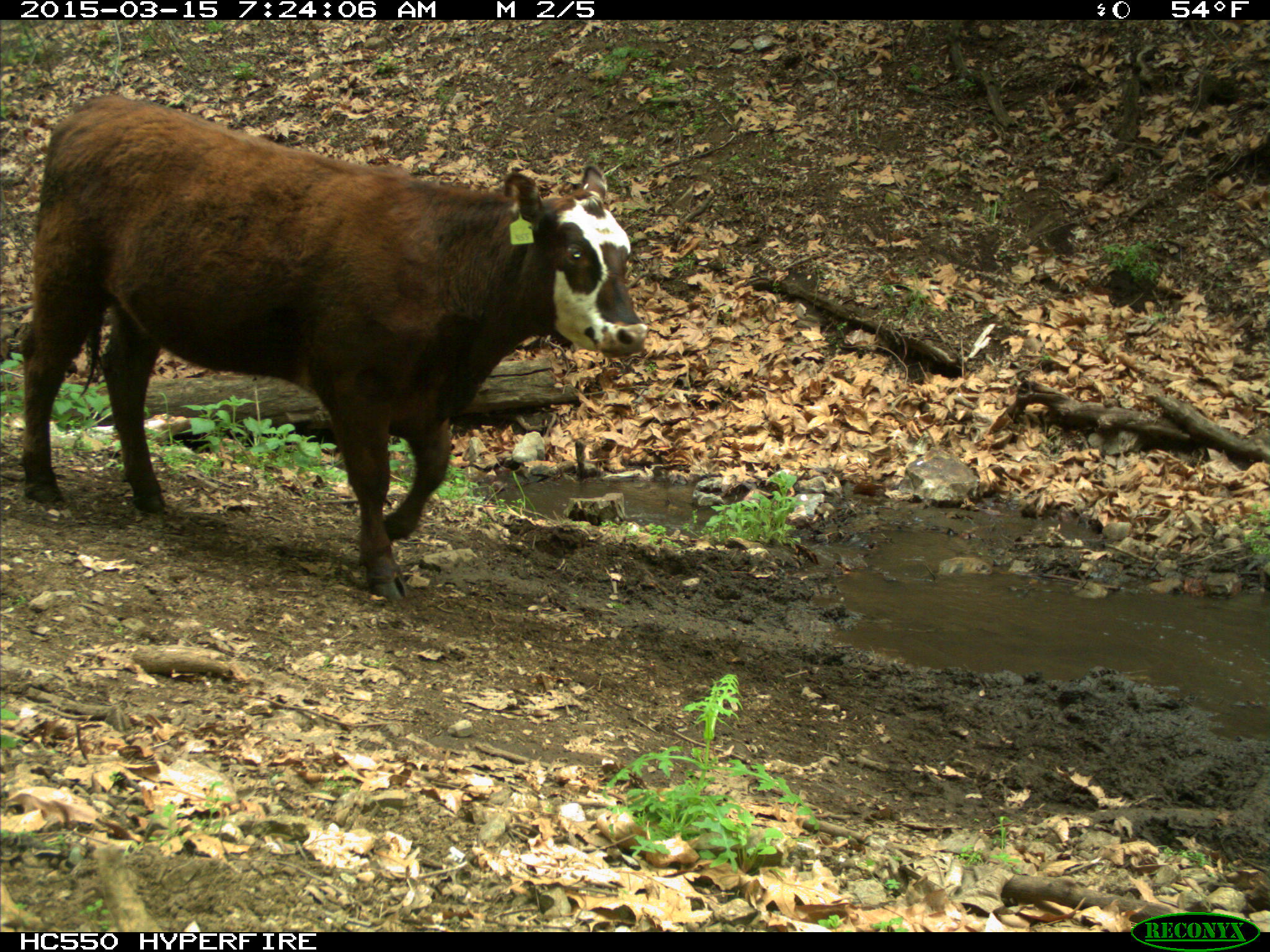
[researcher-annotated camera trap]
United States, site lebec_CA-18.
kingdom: Animalia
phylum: Chordata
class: Mammalia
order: Artiodactyla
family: Bovidae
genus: Bos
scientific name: Bos taurus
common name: domestic cow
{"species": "Bos taurus (domestic cow)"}